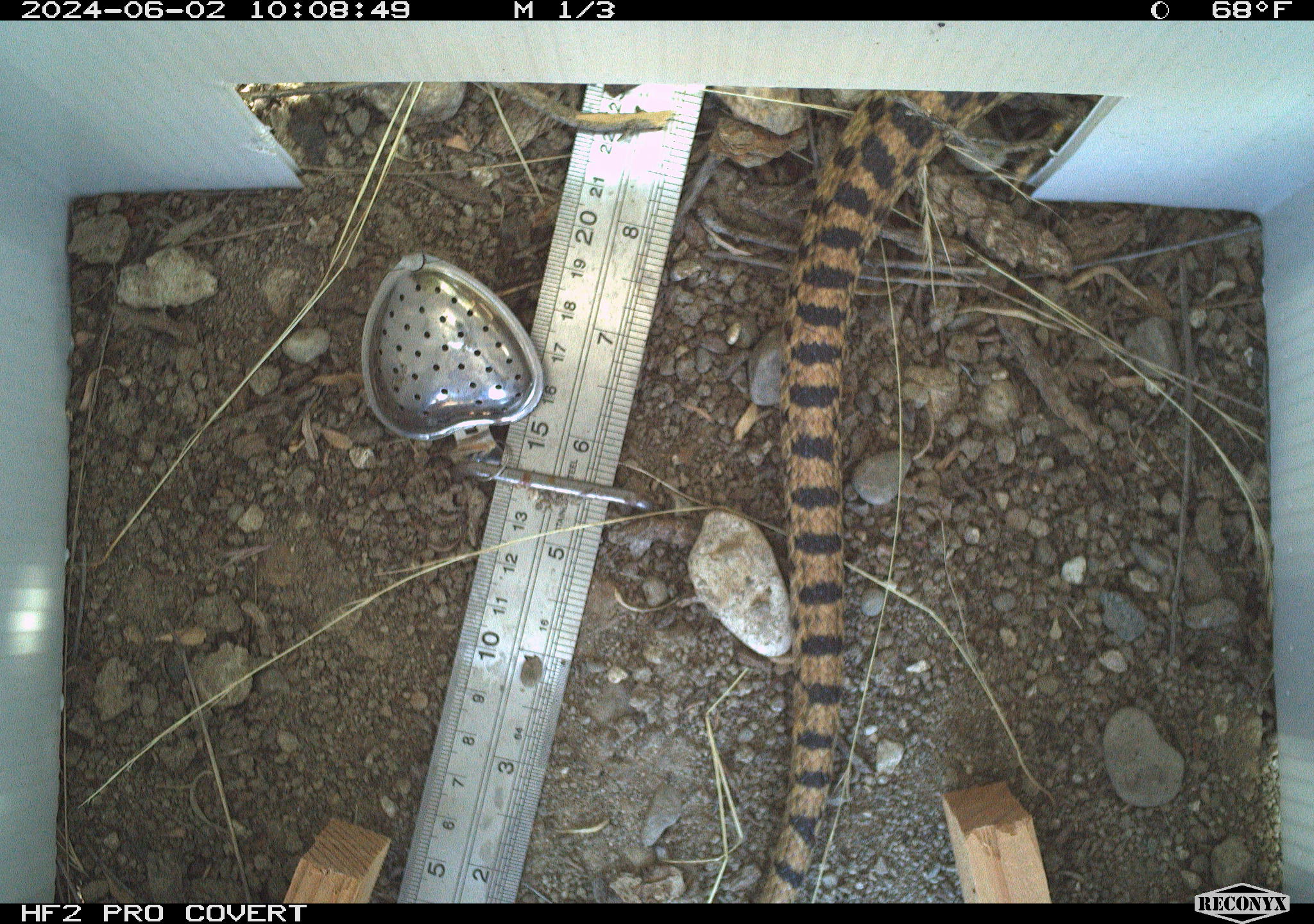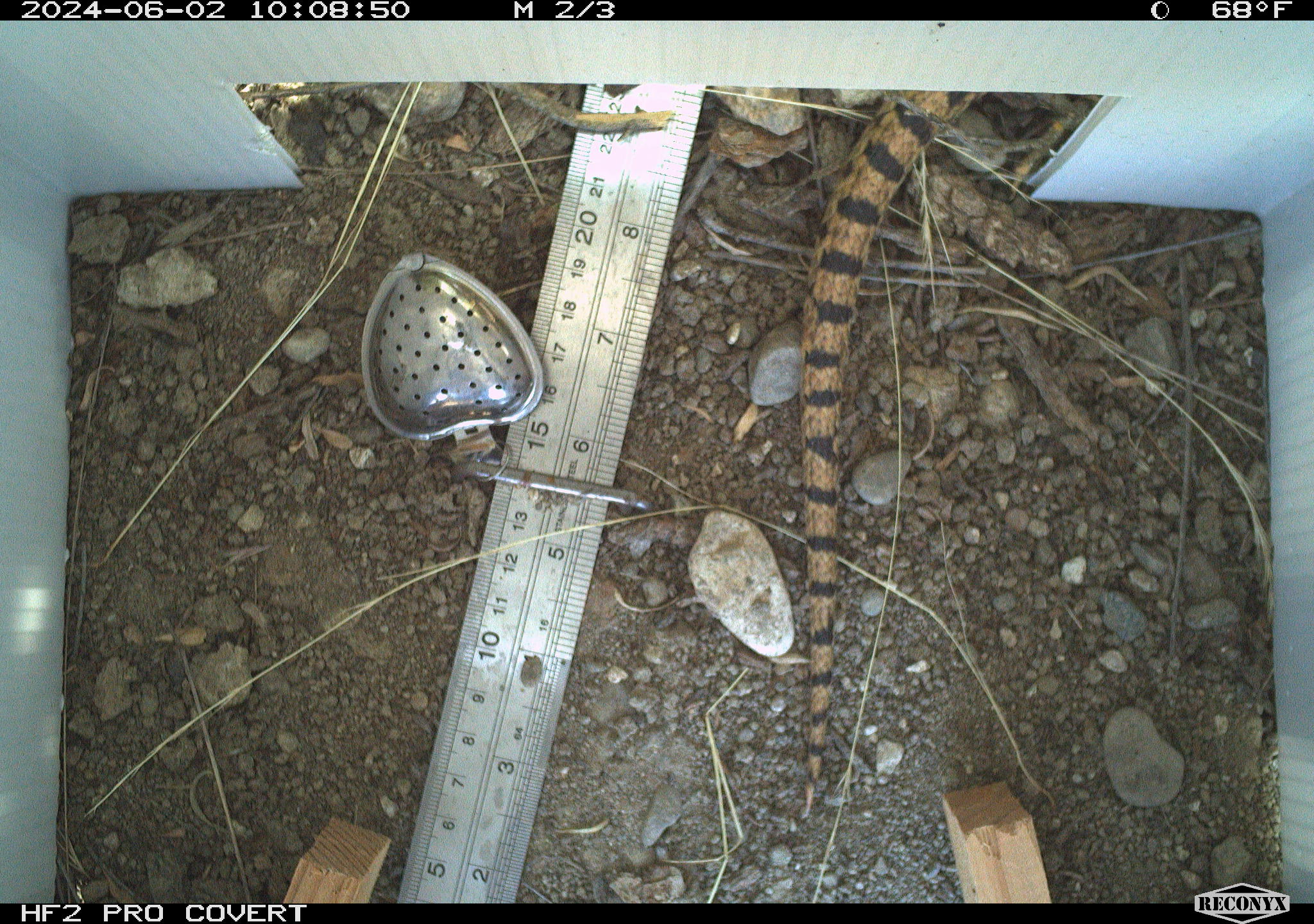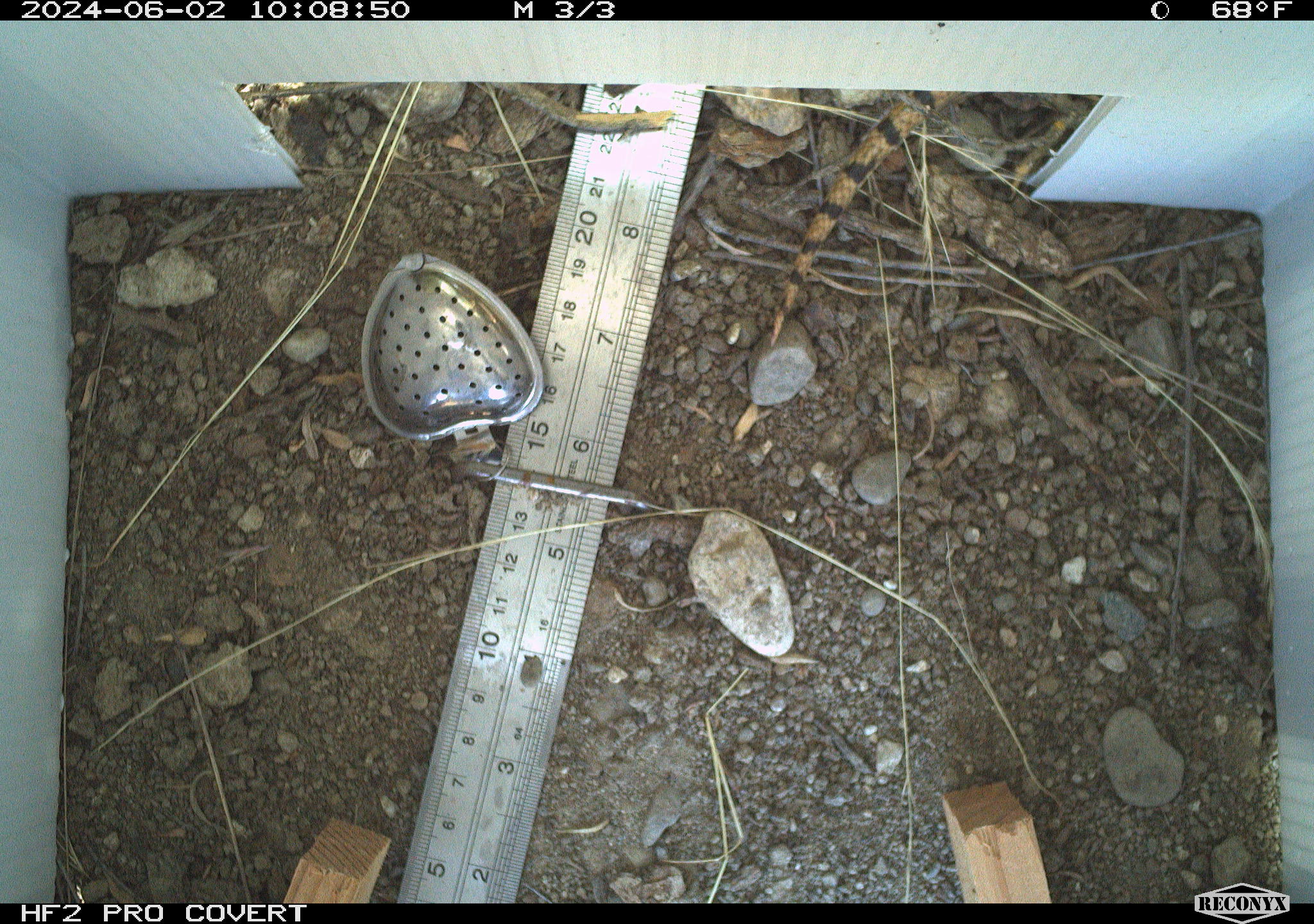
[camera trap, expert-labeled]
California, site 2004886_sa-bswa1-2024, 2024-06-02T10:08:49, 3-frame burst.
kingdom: Animalia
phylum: Chordata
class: Reptilia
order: Squamata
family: Colubridae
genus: Pituophis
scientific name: Pituophis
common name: bullsnakes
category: pituophis species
Pituophis species (bullsnakes) (Pituophis).